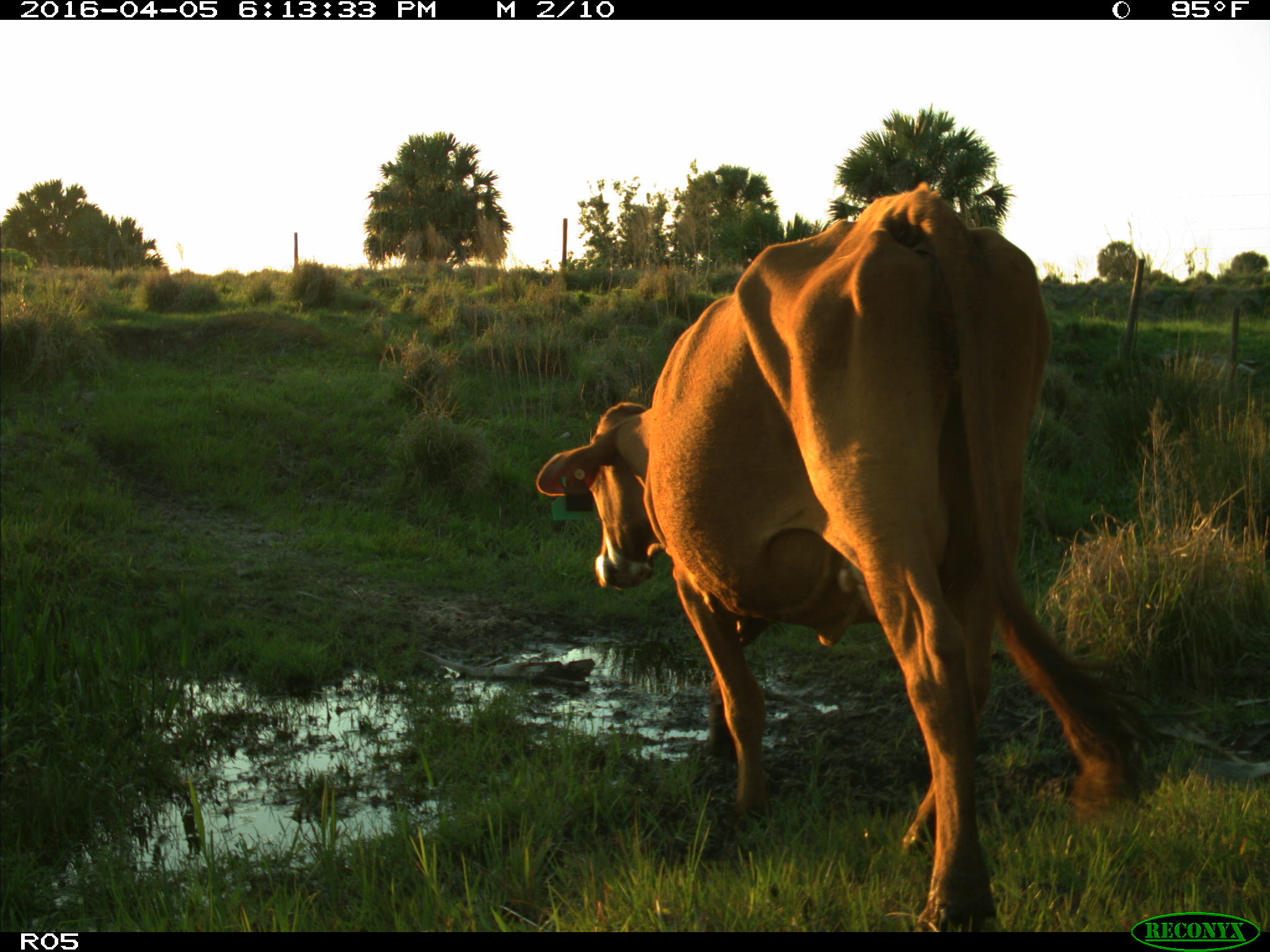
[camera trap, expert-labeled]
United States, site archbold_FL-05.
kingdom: Animalia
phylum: Chordata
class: Mammalia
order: Artiodactyla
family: Bovidae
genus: Bos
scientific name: Bos taurus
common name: domestic cow